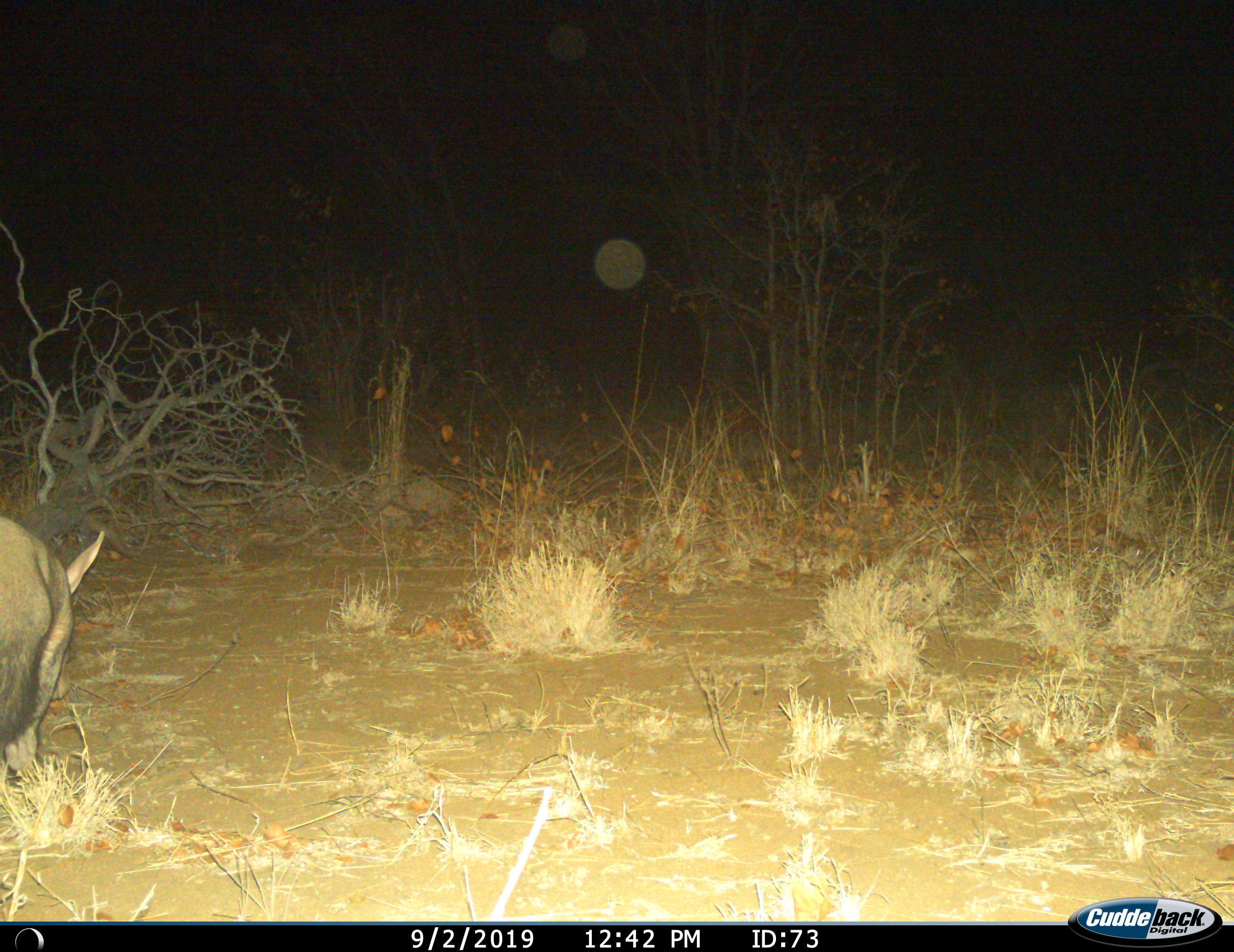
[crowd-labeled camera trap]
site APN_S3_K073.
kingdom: Animalia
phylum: Chordata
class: Mammalia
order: Tubulidentata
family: Orycteropodidae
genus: Orycteropus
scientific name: Orycteropus afer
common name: aardvark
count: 1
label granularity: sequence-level